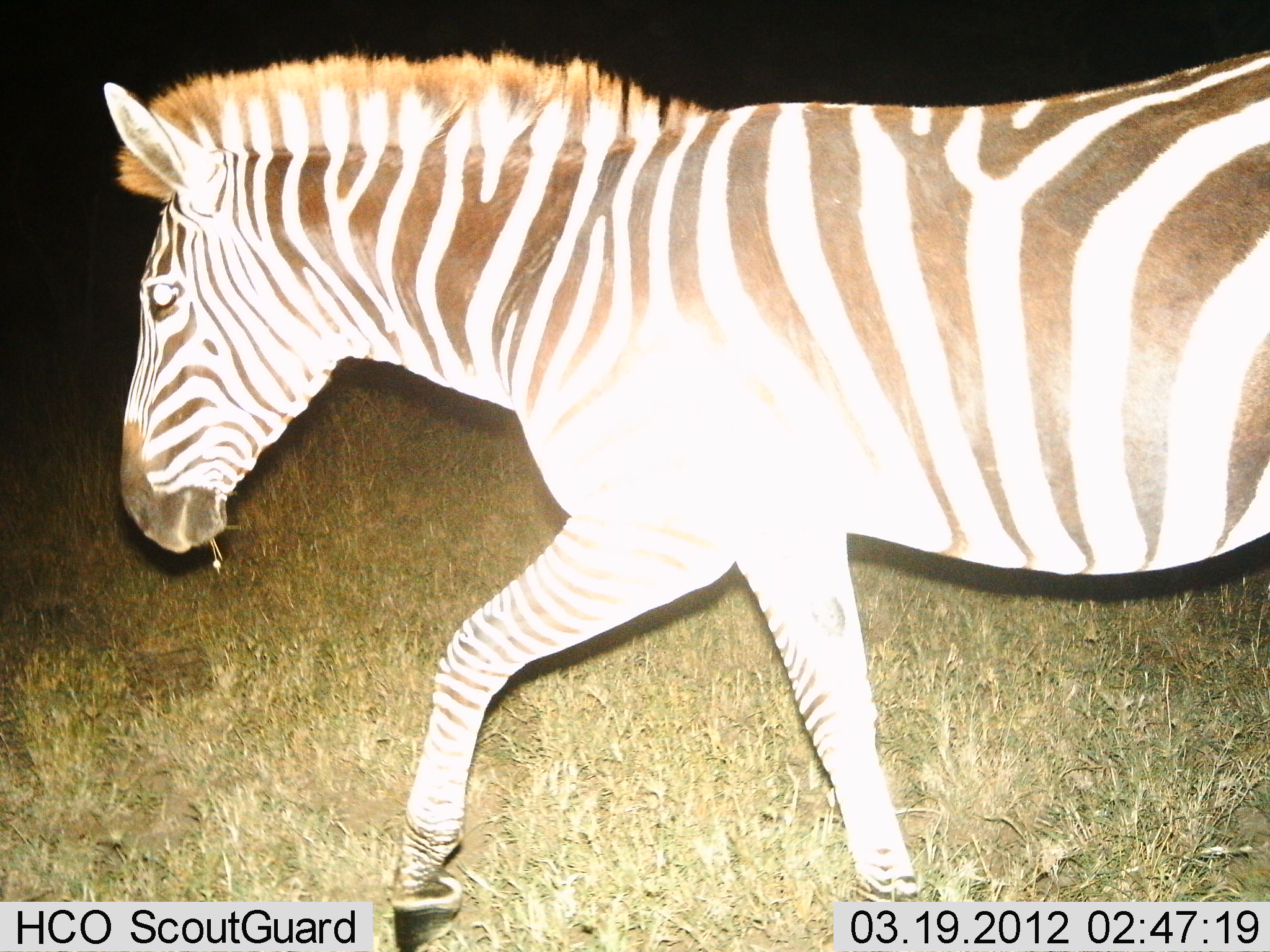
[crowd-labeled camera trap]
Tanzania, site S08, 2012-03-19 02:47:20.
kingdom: Animalia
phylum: Chordata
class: Mammalia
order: Perissodactyla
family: Equidae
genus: Equus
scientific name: Equus quagga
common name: plains zebra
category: zebra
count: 1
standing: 5%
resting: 0%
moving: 95%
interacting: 0%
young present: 0%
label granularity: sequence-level